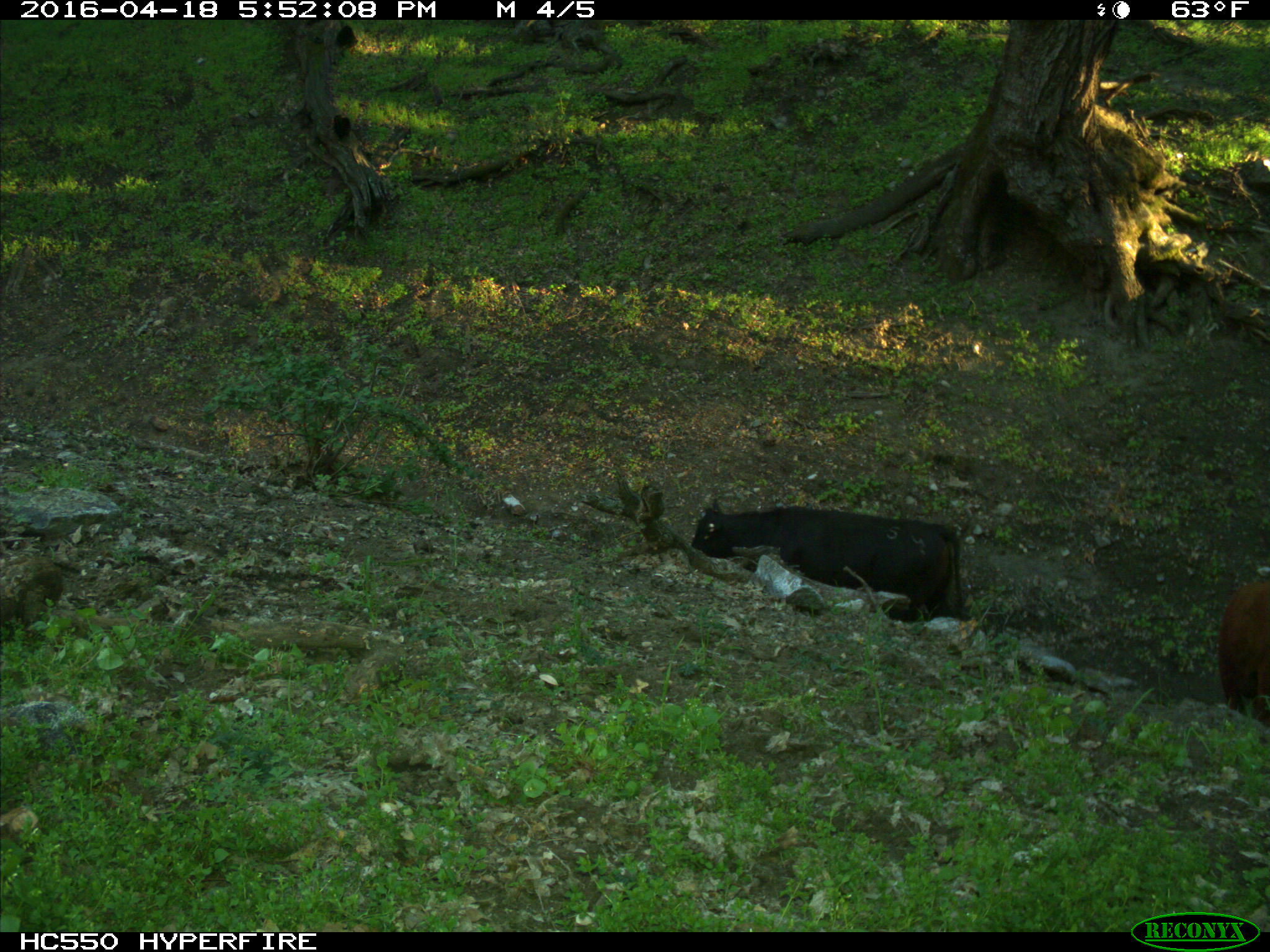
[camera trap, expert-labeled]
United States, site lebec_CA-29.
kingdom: Animalia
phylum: Chordata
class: Mammalia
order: Artiodactyla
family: Bovidae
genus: Bos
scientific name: Bos taurus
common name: domestic cow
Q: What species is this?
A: Bos taurus (domestic cow).